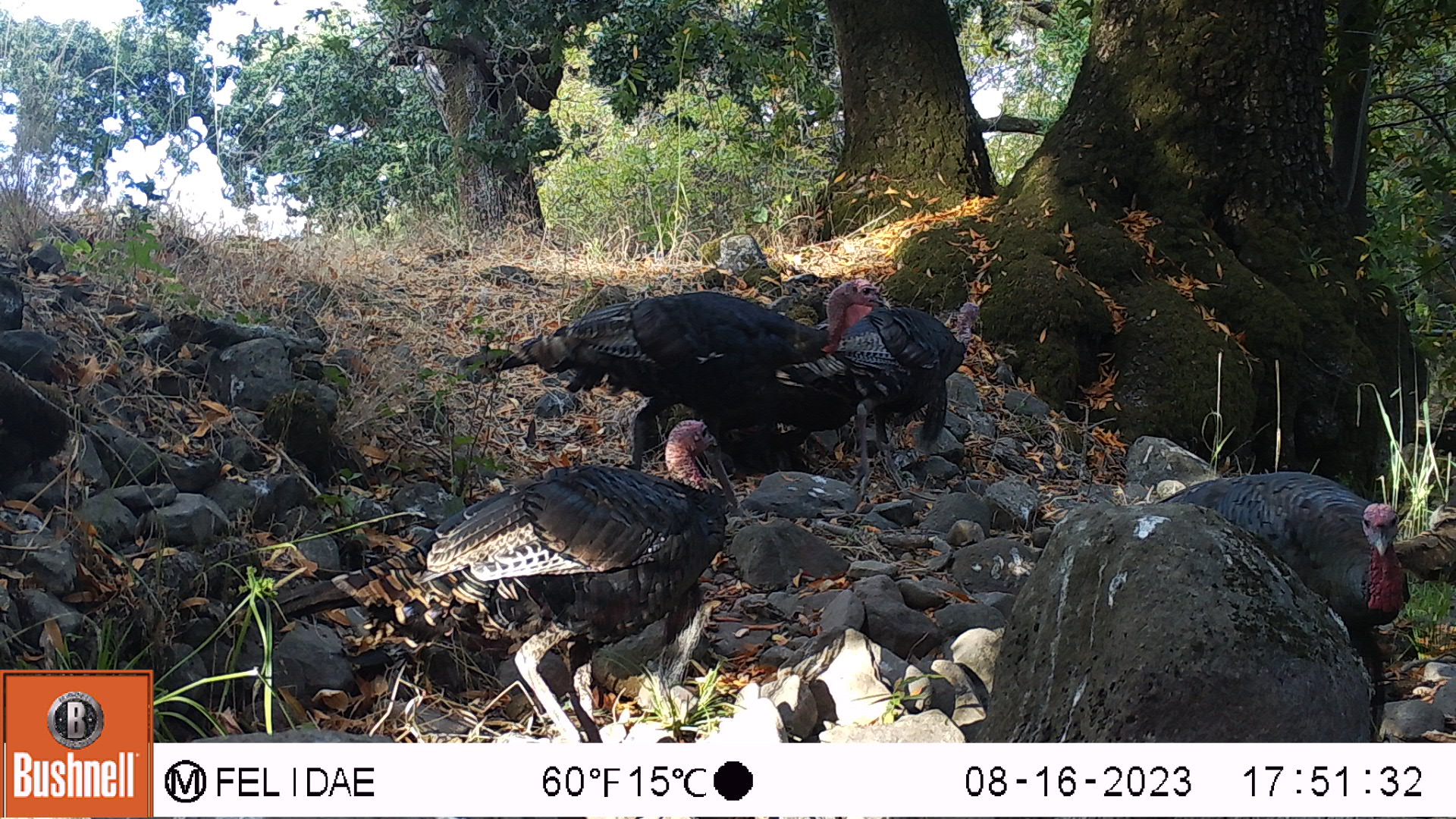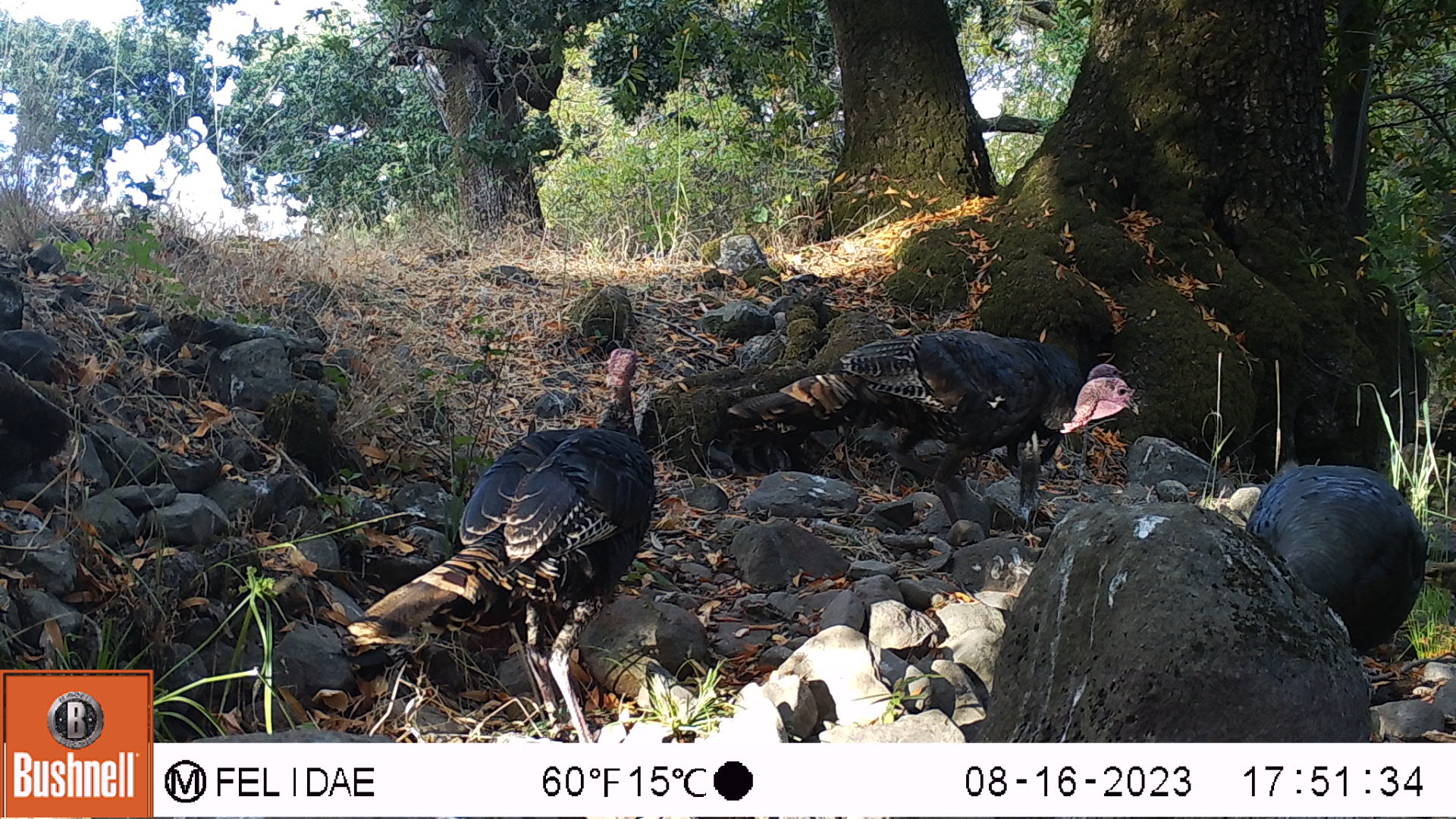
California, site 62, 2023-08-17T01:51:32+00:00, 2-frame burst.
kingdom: Animalia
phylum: Chordata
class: Aves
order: Galliformes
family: Phasianidae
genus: Meleagris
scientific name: Meleagris gallopavo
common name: turkey